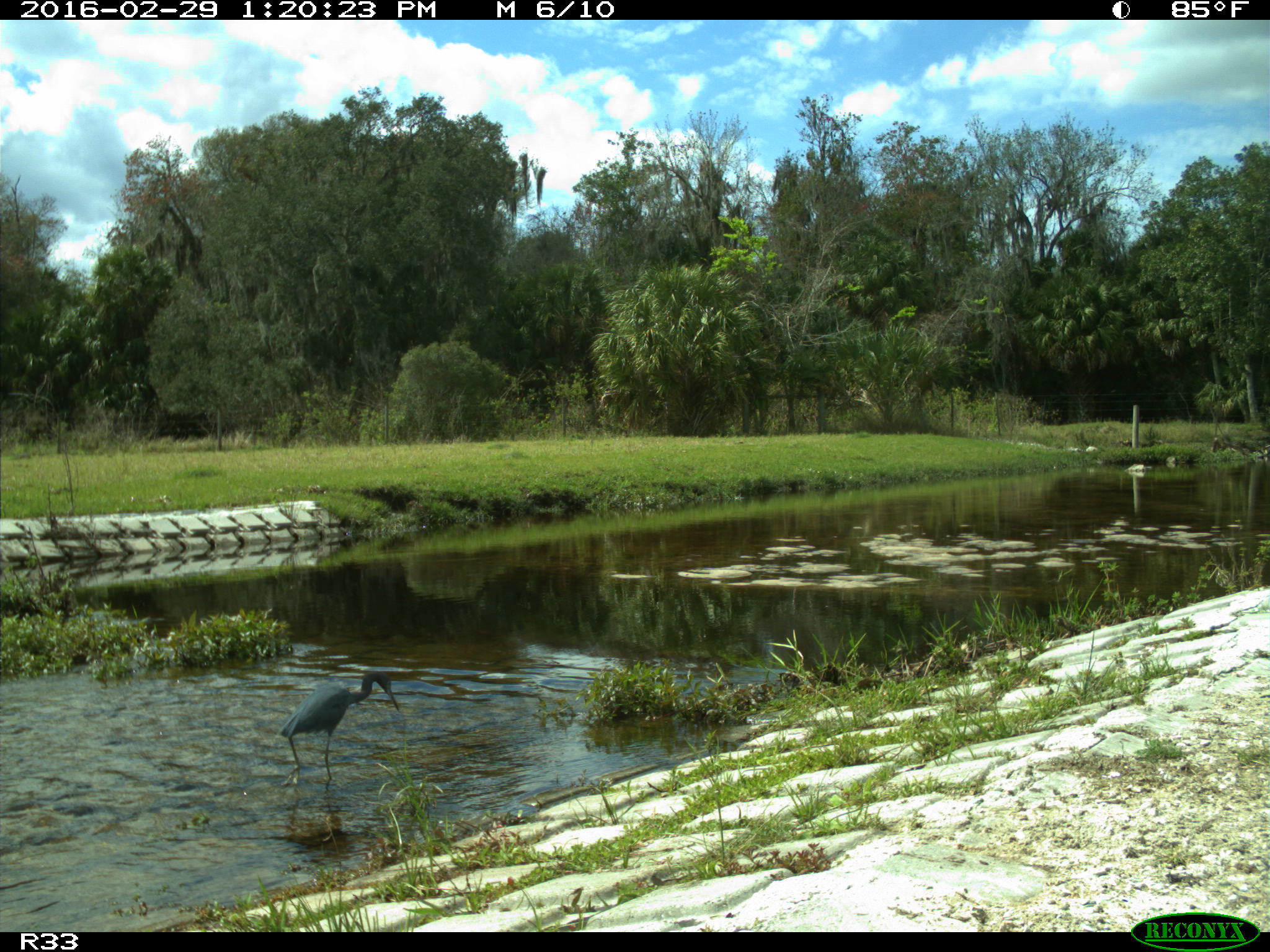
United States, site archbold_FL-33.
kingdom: Animalia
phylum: Chordata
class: Aves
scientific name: Aves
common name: birds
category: unidentified bird